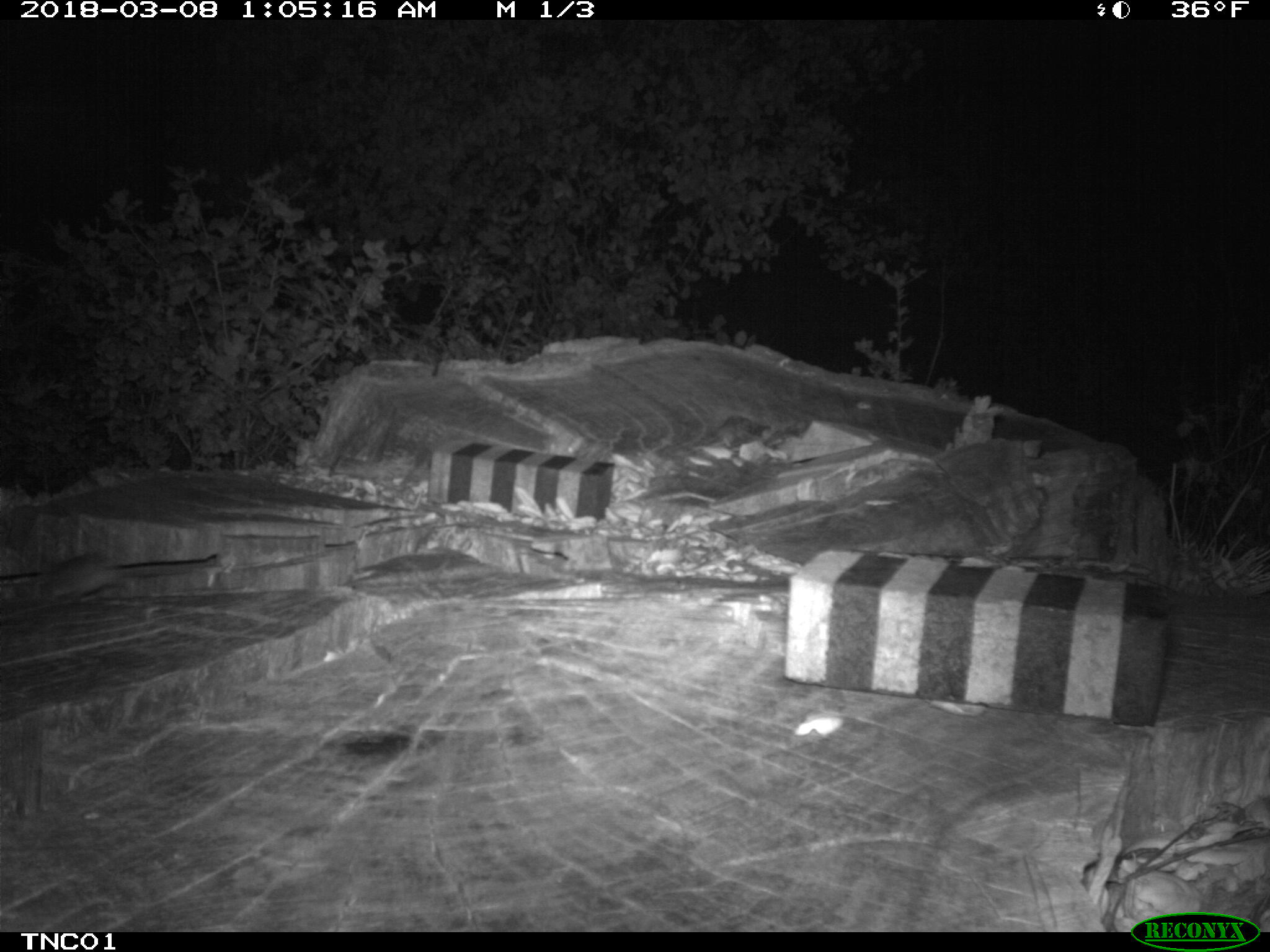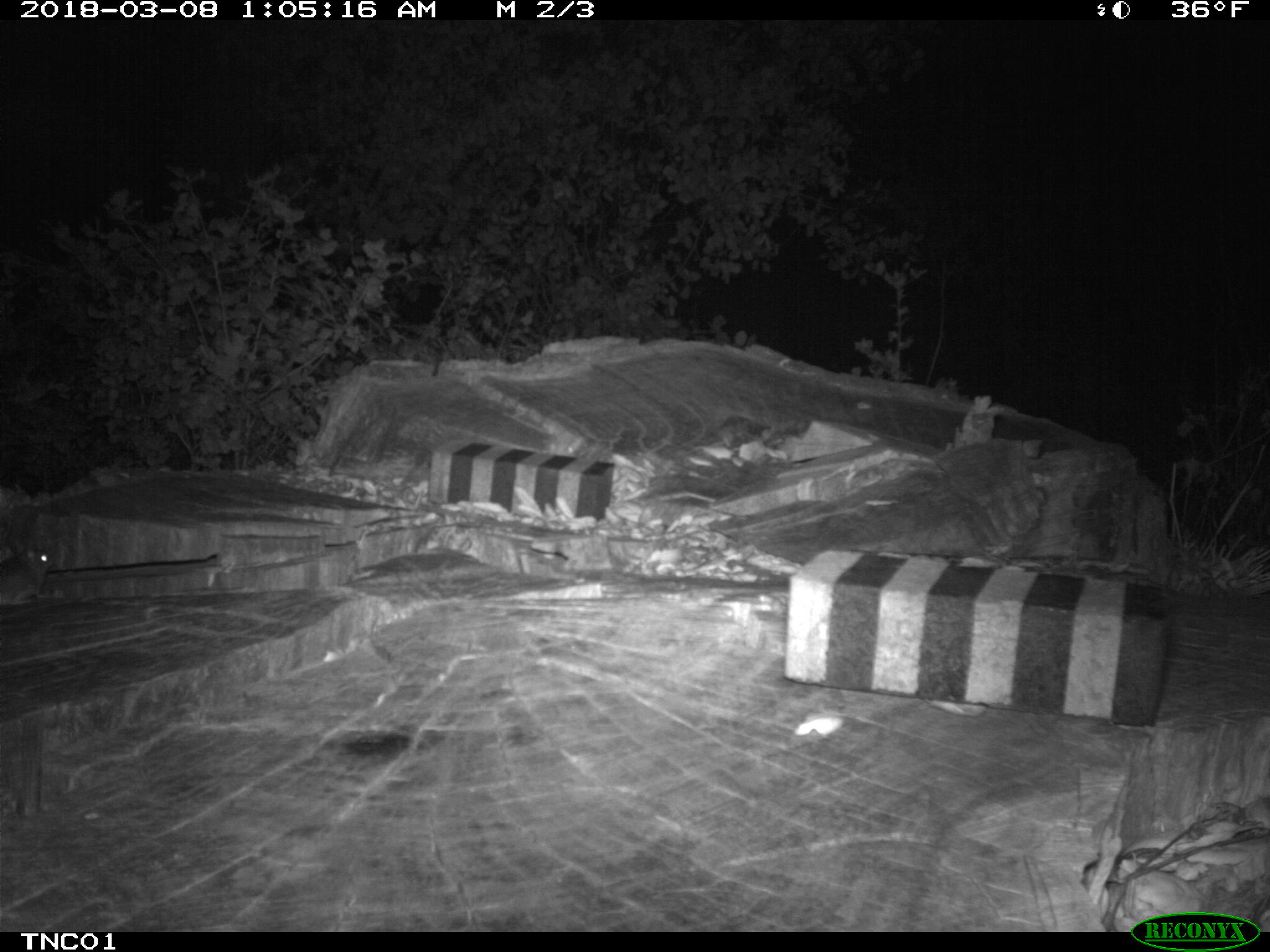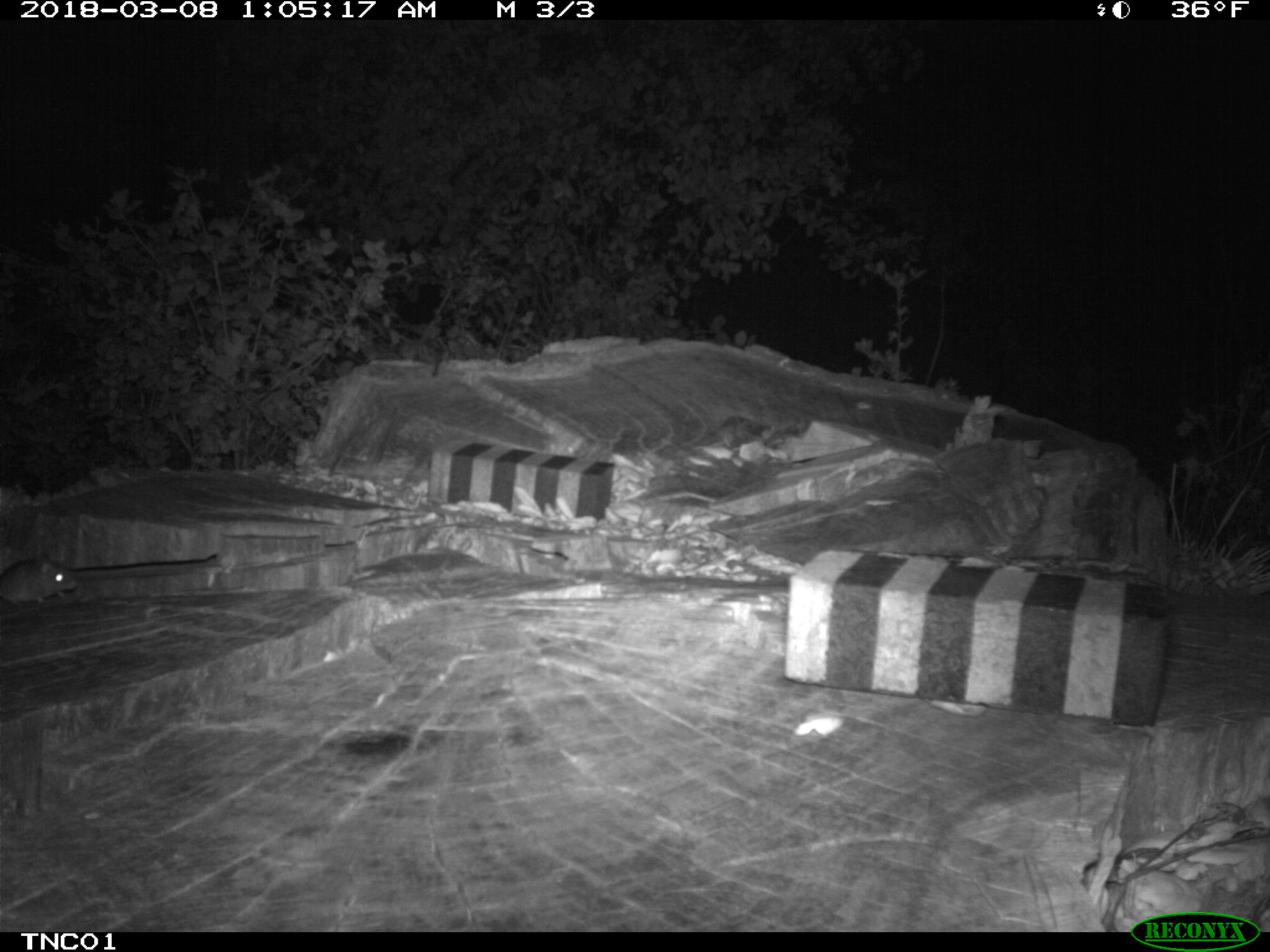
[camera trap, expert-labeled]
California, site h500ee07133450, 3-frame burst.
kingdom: Animalia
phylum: Chordata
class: Mammalia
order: Rodentia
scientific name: Rodentia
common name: rodent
Rodent (Rodentia).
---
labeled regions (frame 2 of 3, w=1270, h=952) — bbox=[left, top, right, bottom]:
rodent: bbox=[0, 545, 54, 606]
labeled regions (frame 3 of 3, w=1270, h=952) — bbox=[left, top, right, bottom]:
rodent: bbox=[0, 555, 78, 604]